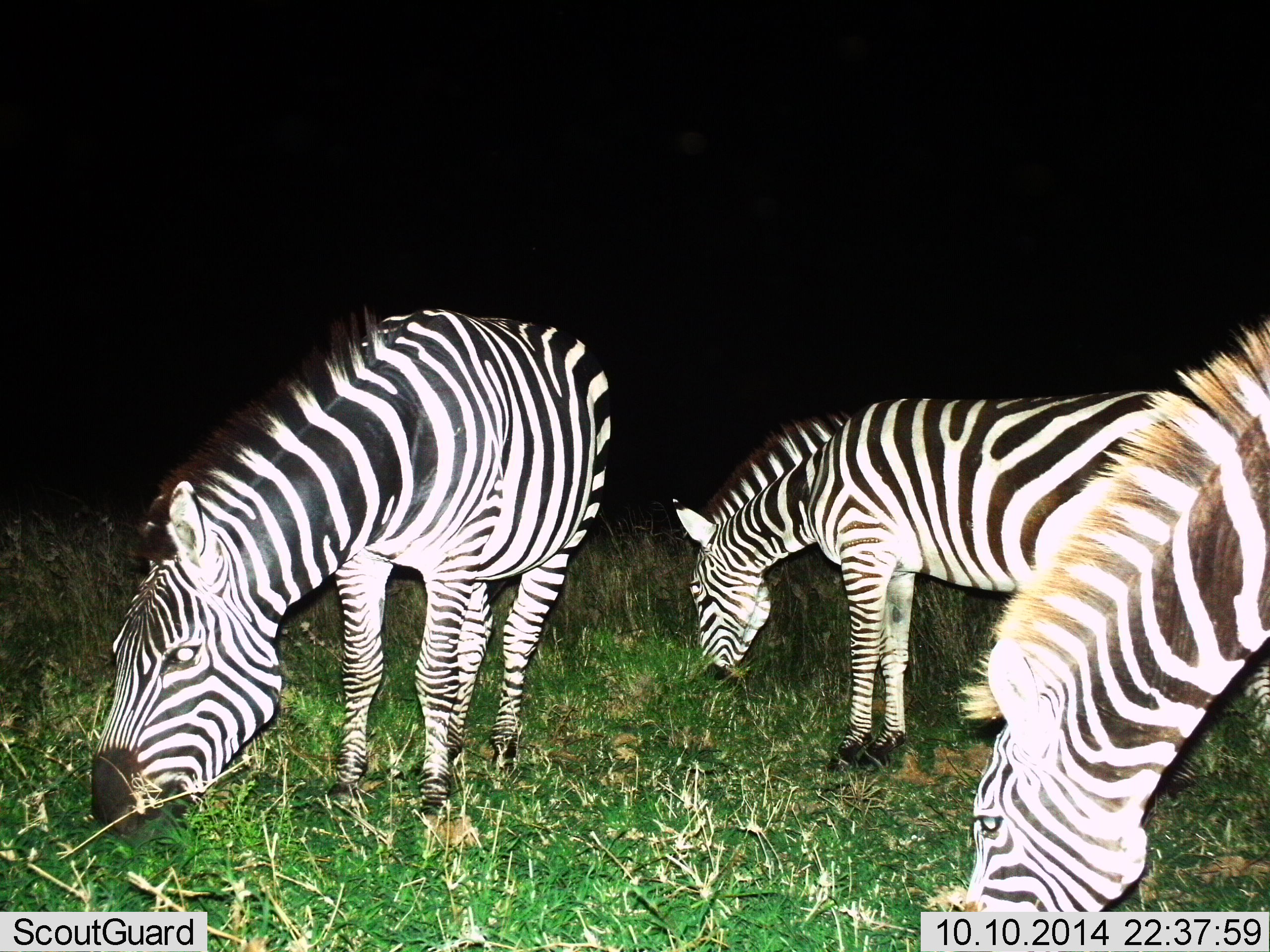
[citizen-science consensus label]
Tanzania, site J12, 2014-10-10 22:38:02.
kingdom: Animalia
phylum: Chordata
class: Mammalia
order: Perissodactyla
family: Equidae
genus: Equus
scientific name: Equus quagga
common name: plains zebra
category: zebra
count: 3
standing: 30%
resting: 0%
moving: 0%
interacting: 0%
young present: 0%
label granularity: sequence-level